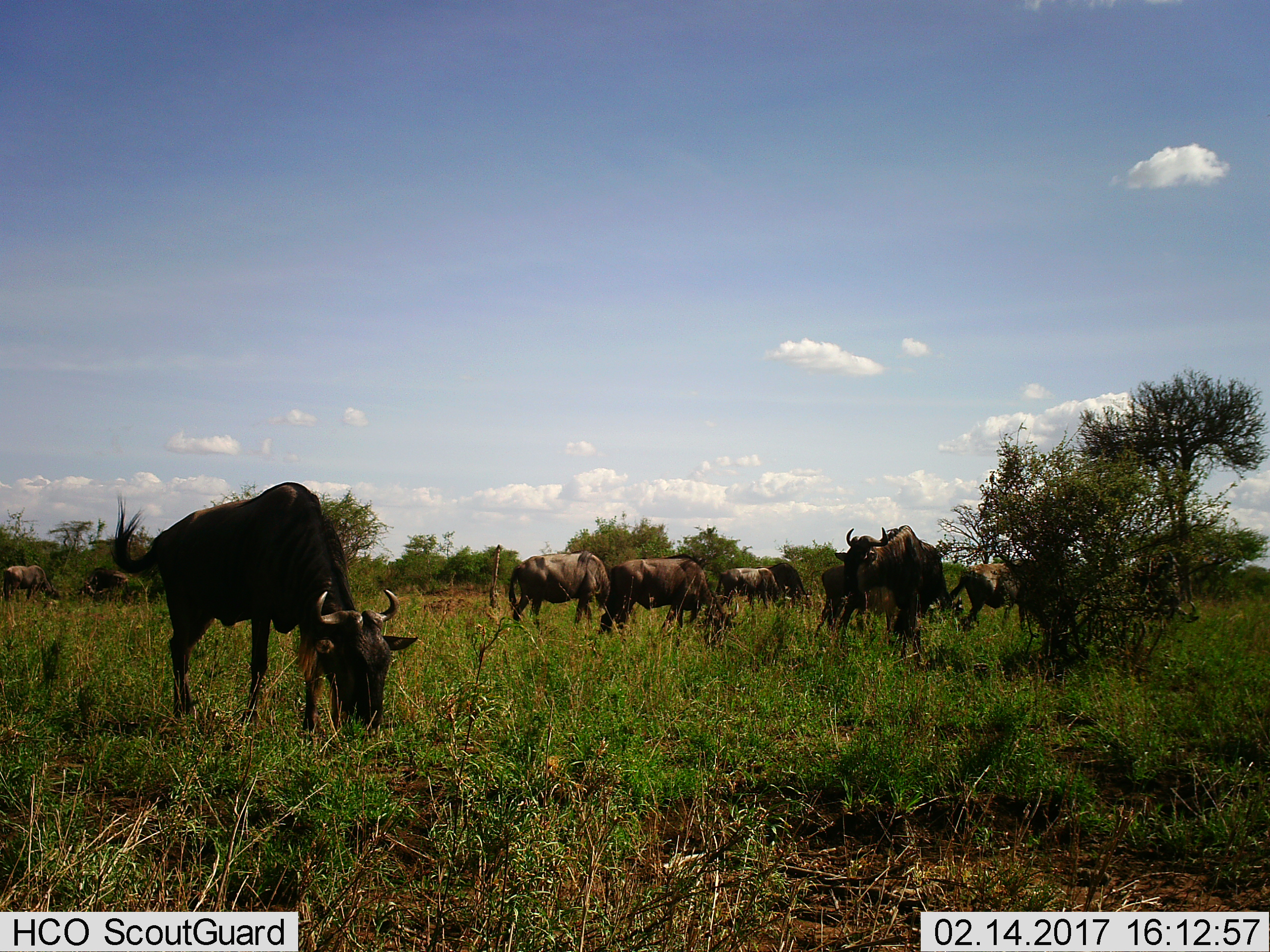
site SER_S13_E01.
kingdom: Animalia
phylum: Chordata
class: Mammalia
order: Artiodactyla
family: Bovidae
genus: Connochaetes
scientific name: Connochaetes taurinus taurinus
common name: blue wildebeest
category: wildebeestblue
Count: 10.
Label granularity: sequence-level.